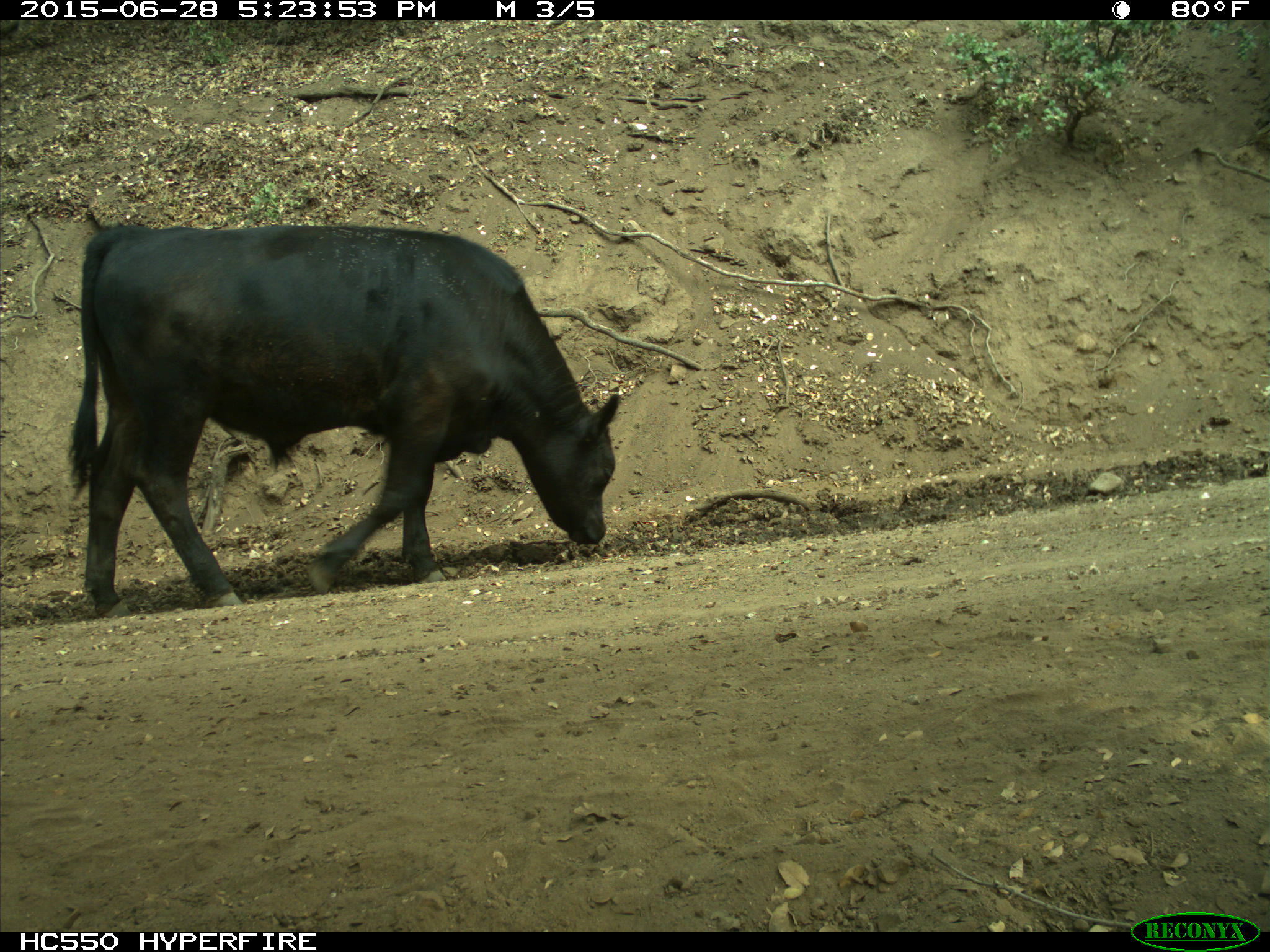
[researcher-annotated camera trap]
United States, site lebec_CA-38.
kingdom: Animalia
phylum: Chordata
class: Mammalia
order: Artiodactyla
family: Bovidae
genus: Bos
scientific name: Bos taurus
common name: domestic cow